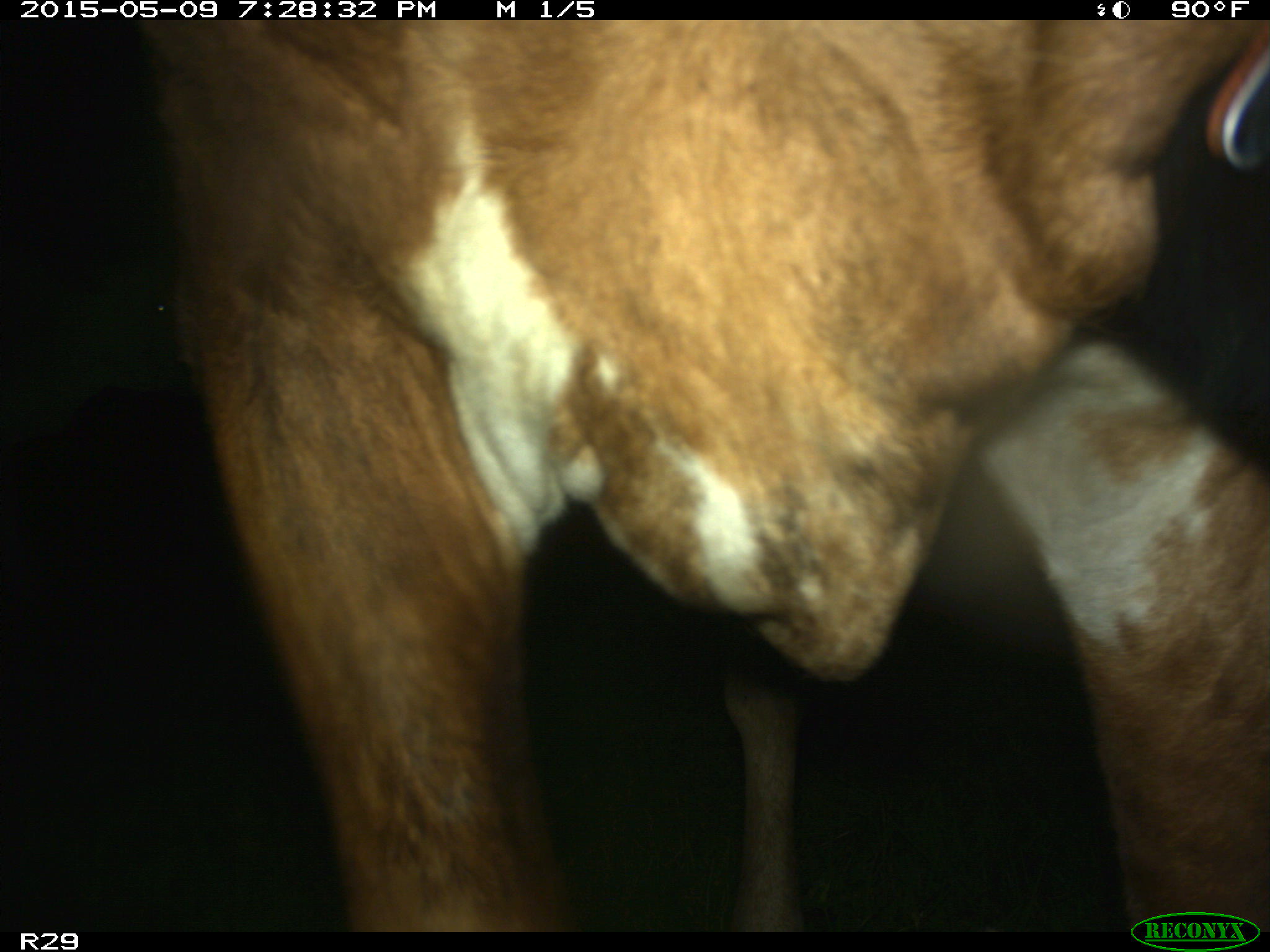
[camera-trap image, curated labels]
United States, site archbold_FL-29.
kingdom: Animalia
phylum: Chordata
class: Mammalia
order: Artiodactyla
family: Bovidae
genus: Bos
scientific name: Bos taurus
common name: domestic cow